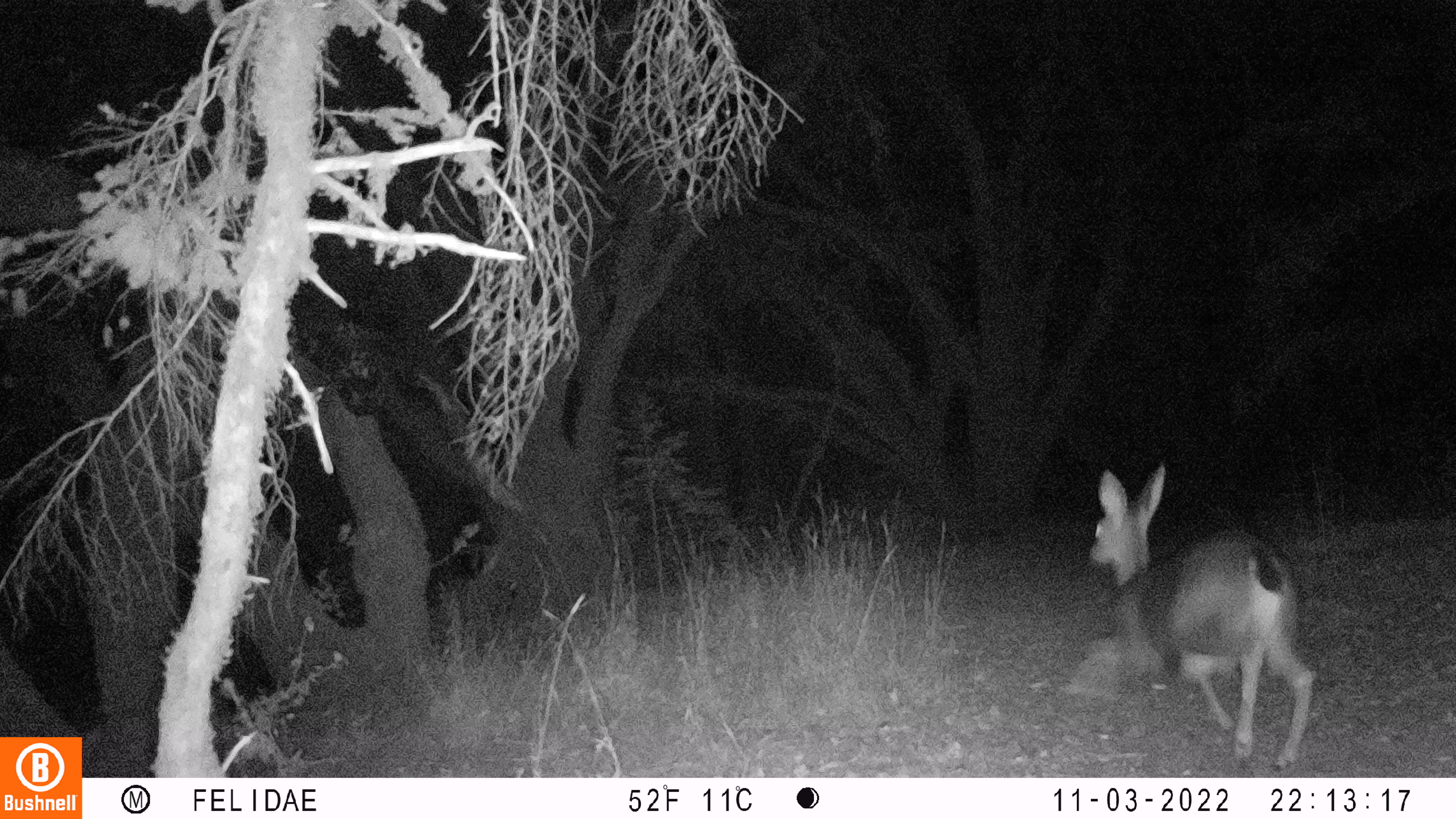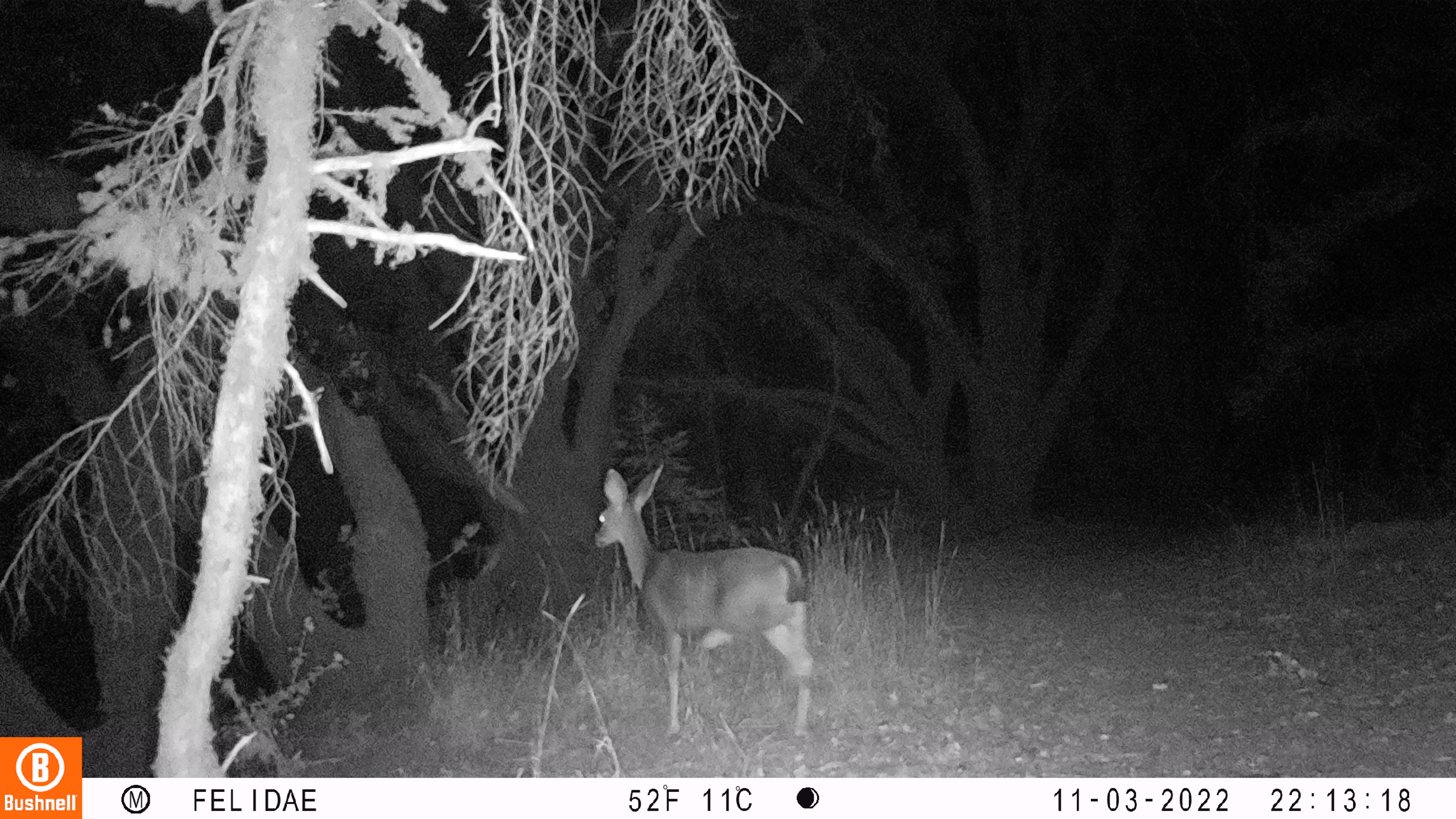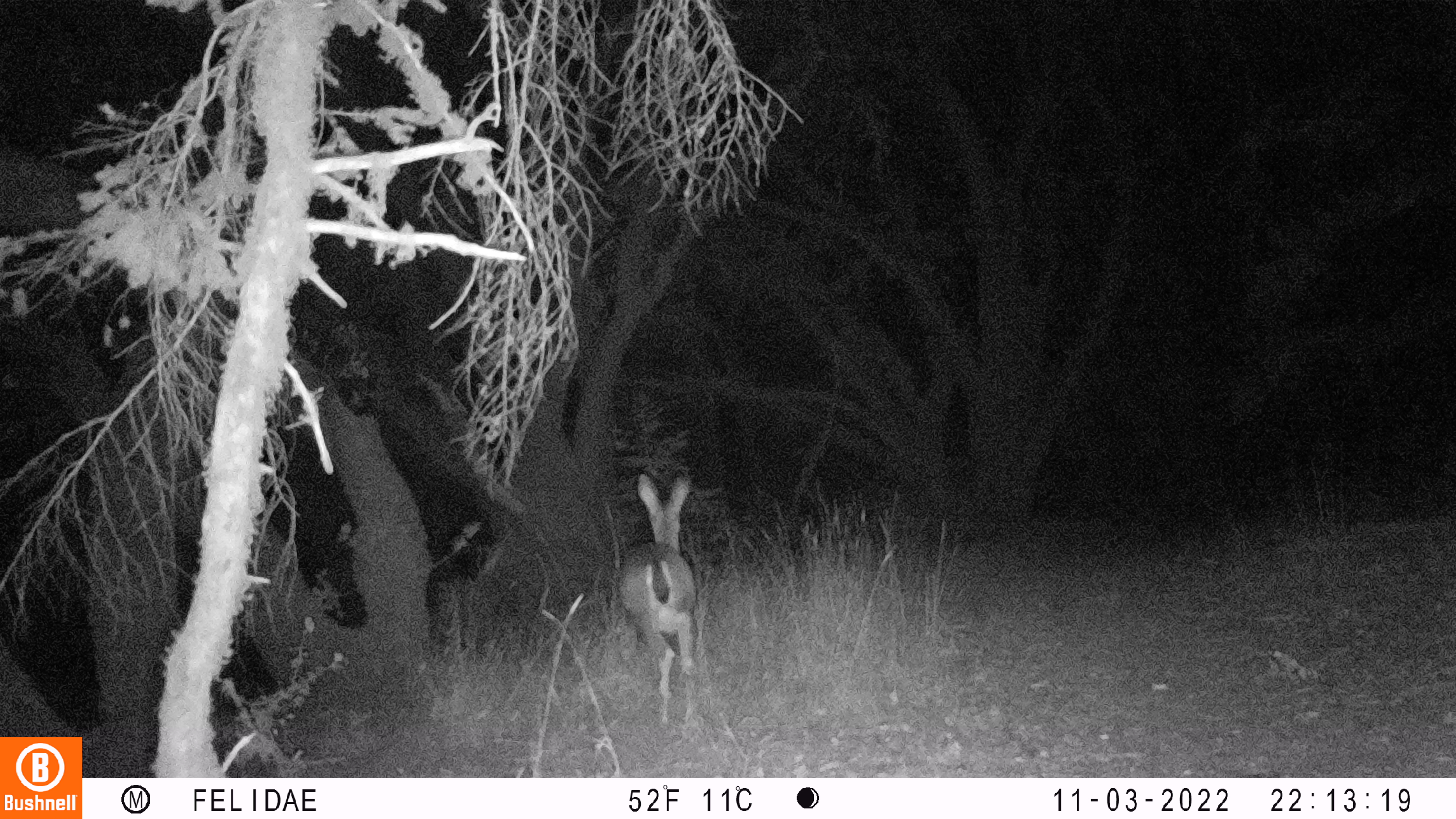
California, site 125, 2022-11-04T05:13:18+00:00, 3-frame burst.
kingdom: Animalia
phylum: Chordata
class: Mammalia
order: Artiodactyla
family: Cervidae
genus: Odocoileus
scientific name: Odocoileus hemionus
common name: mule deer